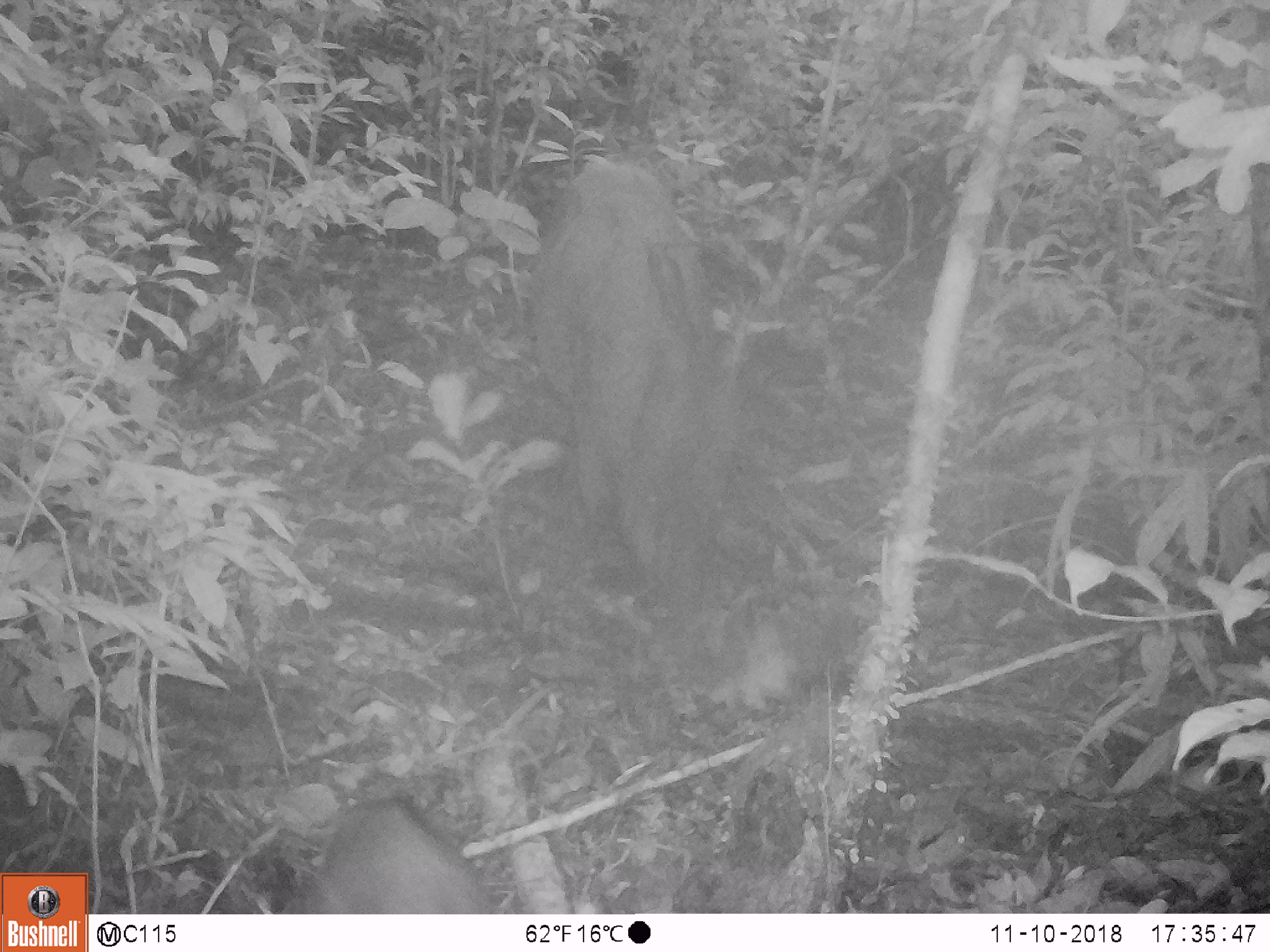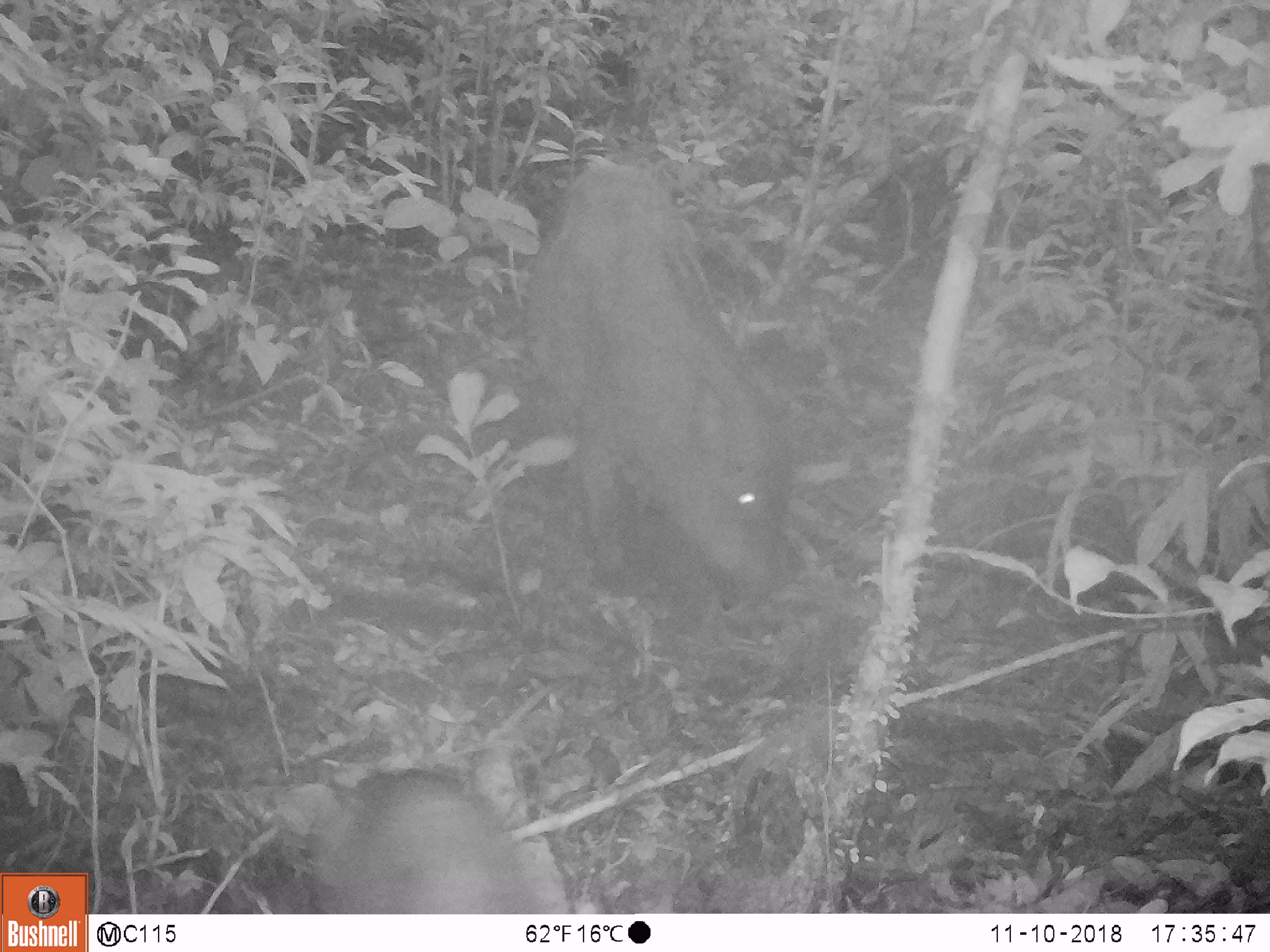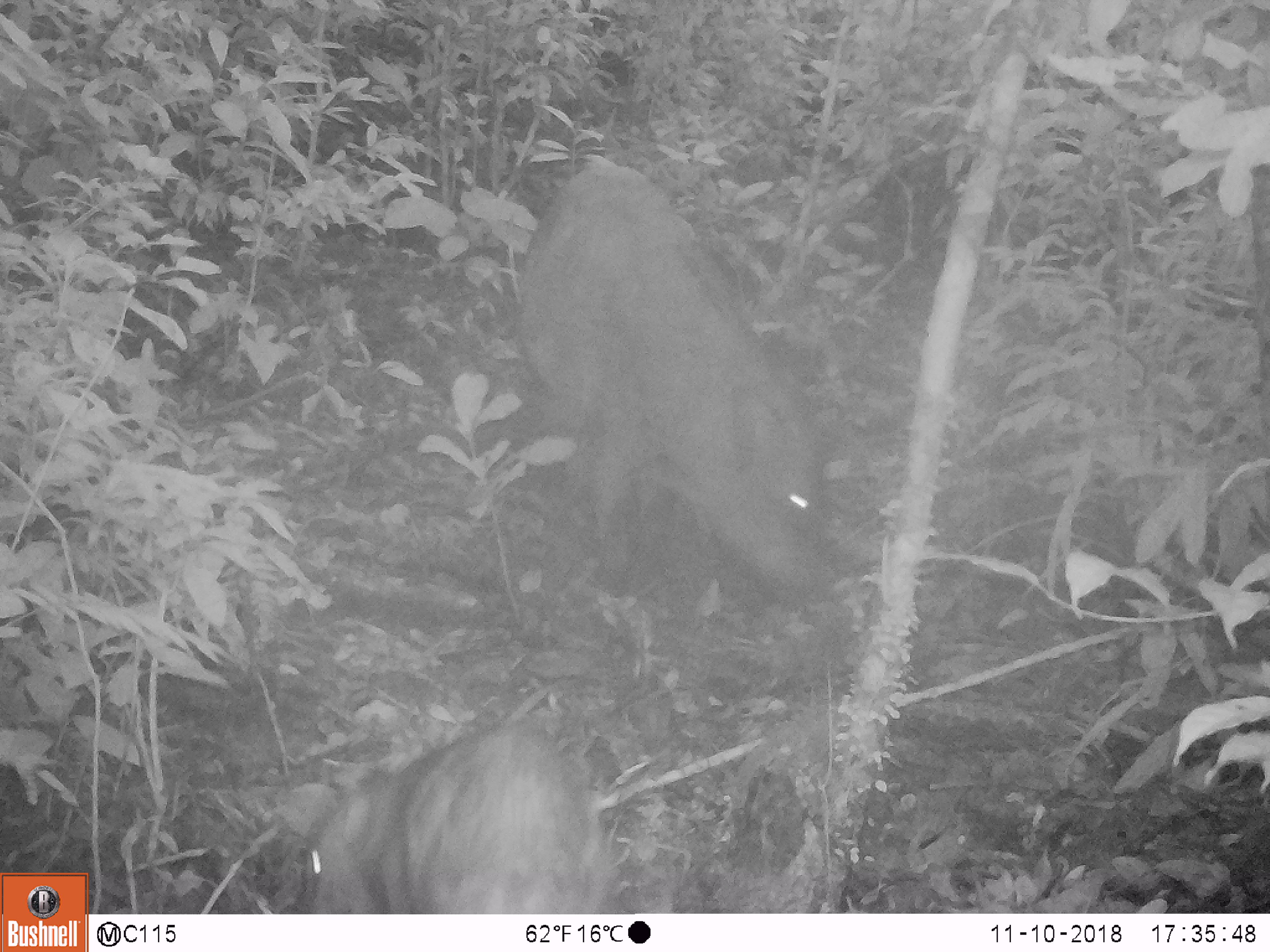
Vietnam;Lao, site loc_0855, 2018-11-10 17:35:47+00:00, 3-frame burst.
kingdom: Animalia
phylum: Chordata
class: Mammalia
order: Artiodactyla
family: Suidae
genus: Sus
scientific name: Sus scrofa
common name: eurasian wild pig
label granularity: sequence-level